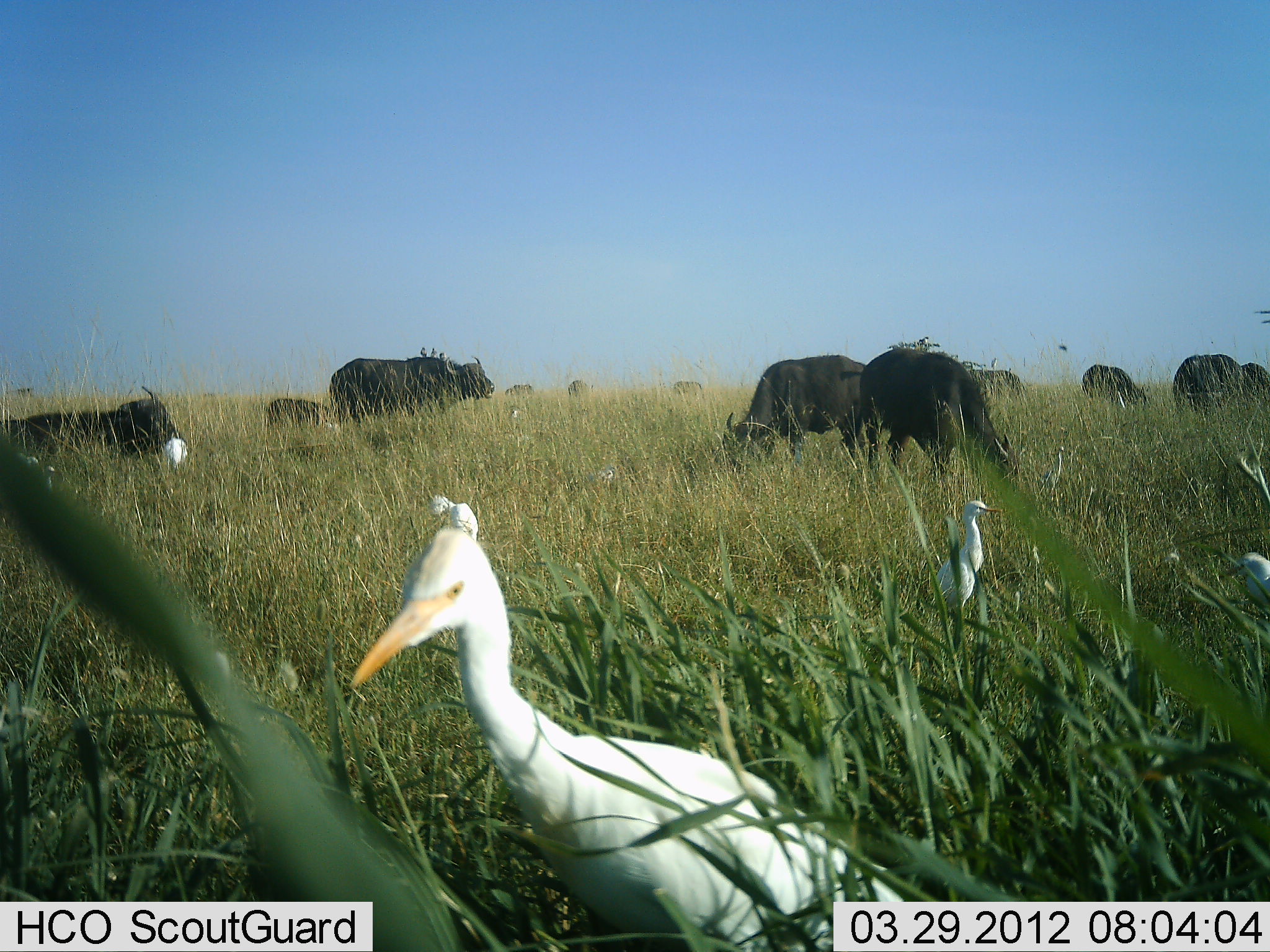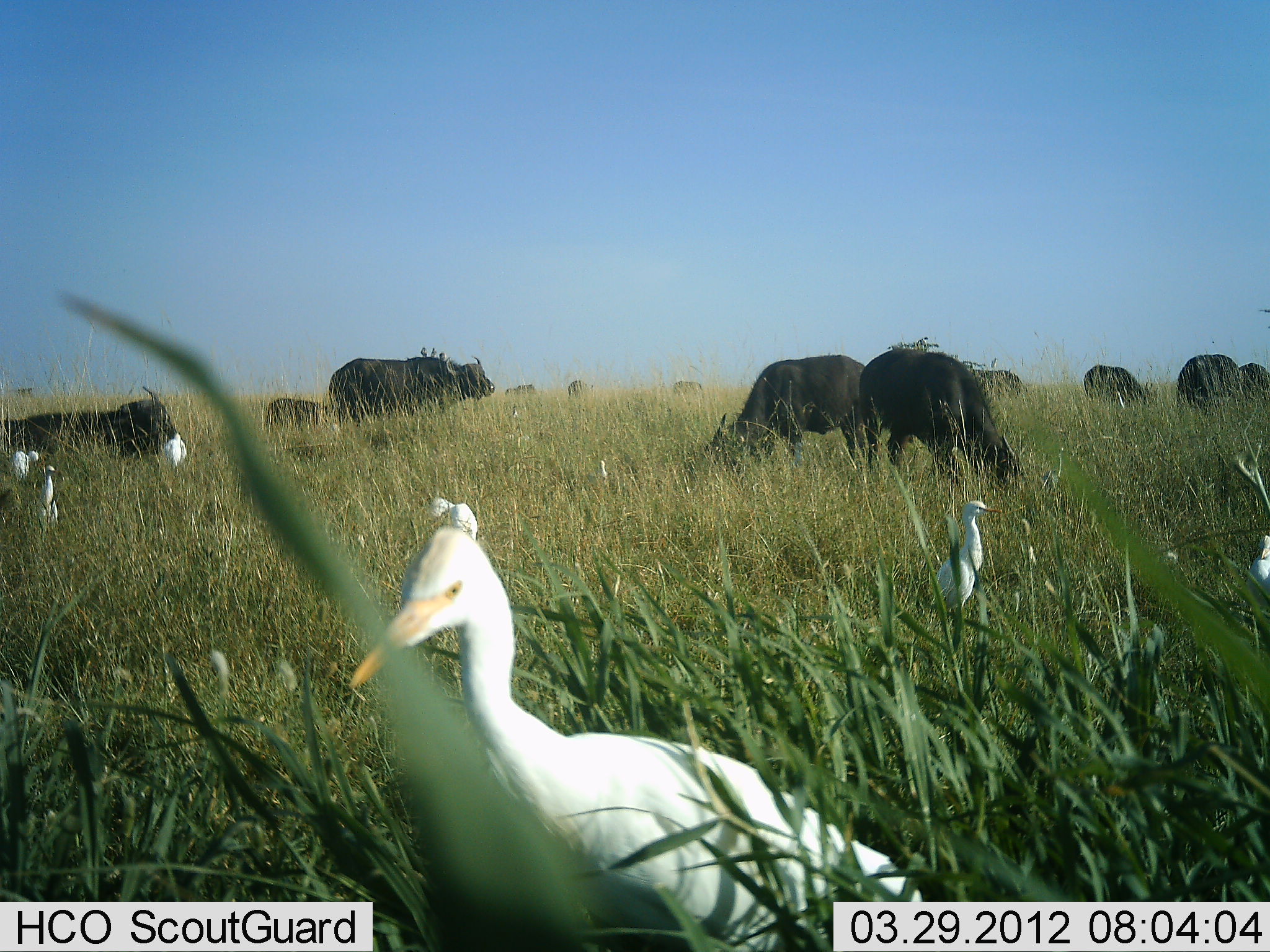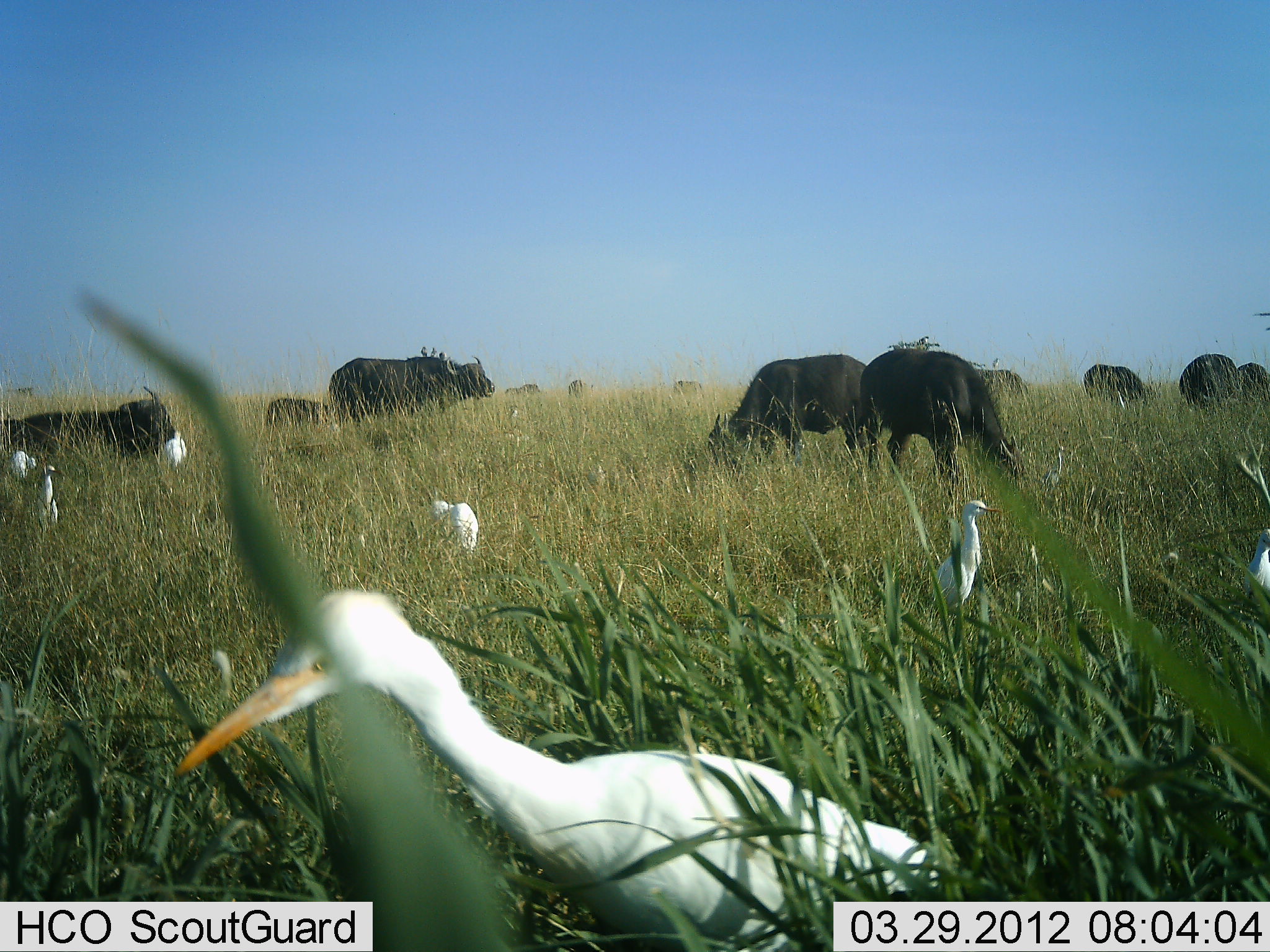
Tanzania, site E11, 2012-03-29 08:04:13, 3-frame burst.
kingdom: Animalia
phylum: Chordata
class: Mammalia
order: Artiodactyla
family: Bovidae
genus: Syncerus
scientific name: Syncerus caffer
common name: cape buffalo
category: buffalo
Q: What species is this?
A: Buffalo (cape buffalo) (Syncerus caffer).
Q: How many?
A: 11-50.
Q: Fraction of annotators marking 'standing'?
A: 67%.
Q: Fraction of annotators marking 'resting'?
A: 29%.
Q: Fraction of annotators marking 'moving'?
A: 4%.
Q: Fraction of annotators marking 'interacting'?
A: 0%.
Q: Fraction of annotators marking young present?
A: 25%.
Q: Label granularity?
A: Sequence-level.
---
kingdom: Animalia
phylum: Chordata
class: Aves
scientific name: Aves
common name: bird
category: otherbird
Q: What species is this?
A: Otherbird (bird) (Aves).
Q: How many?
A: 7.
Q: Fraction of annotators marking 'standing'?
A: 96%.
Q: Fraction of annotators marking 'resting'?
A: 0%.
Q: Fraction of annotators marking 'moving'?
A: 7%.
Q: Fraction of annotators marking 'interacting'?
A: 4%.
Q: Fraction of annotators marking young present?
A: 0%.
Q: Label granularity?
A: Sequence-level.